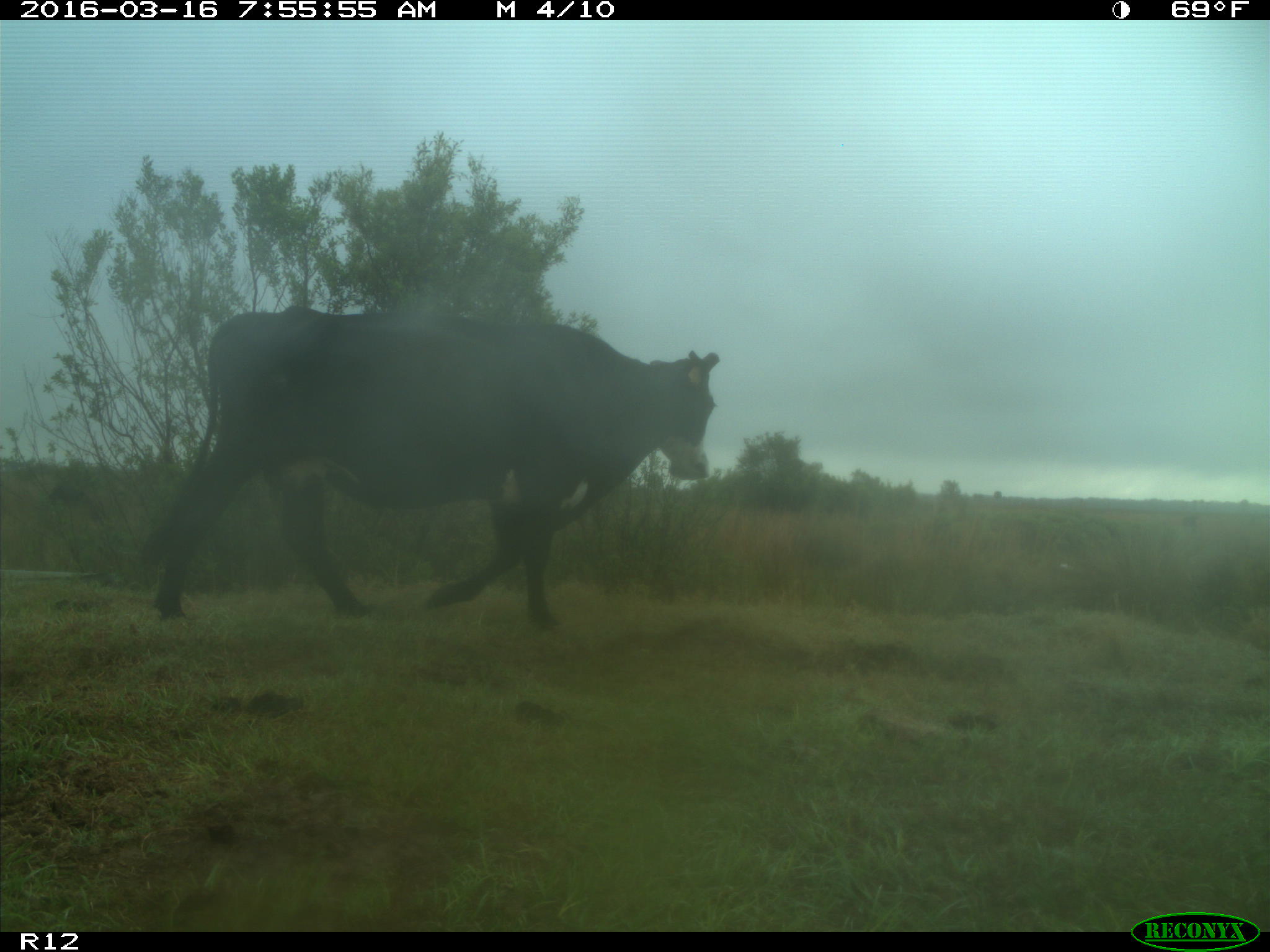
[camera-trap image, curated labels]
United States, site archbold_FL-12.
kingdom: Animalia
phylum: Chordata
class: Mammalia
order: Artiodactyla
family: Bovidae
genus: Bos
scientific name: Bos taurus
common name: domestic cow